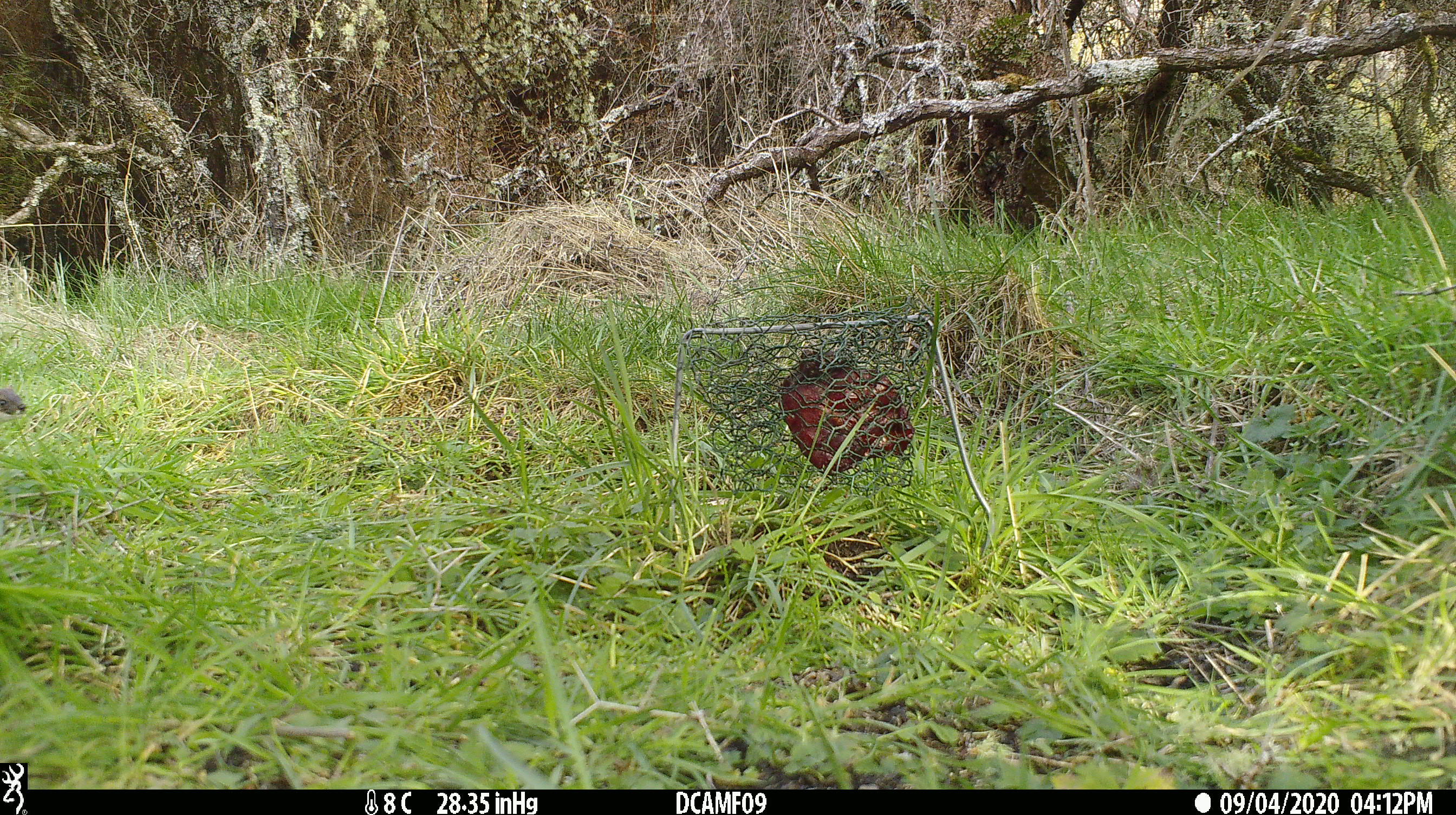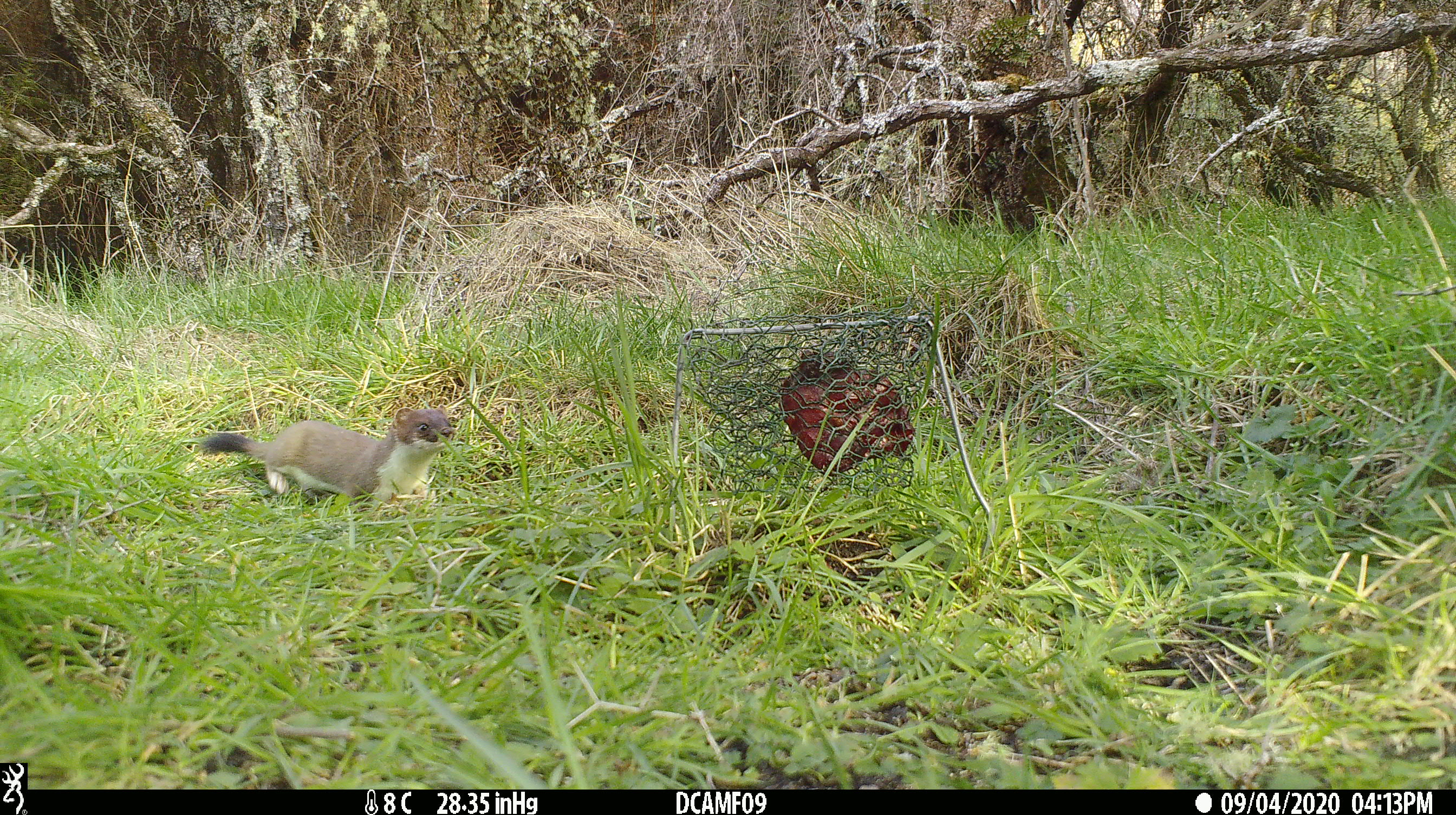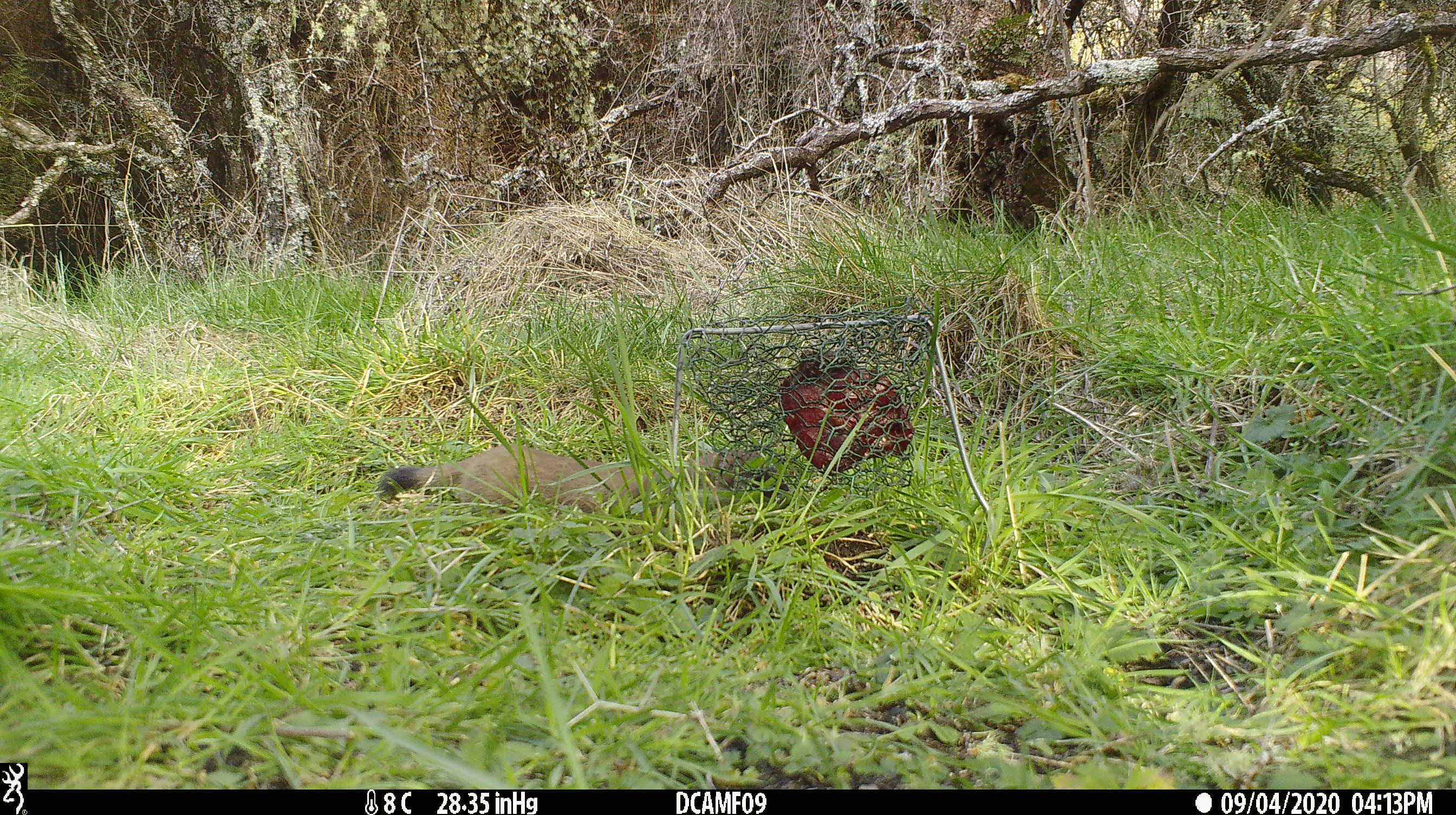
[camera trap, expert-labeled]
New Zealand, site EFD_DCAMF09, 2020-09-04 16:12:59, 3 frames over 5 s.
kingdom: Animalia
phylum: Chordata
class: Mammalia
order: Carnivora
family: Mustelidae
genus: Mustela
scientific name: Mustela erminea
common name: stoat